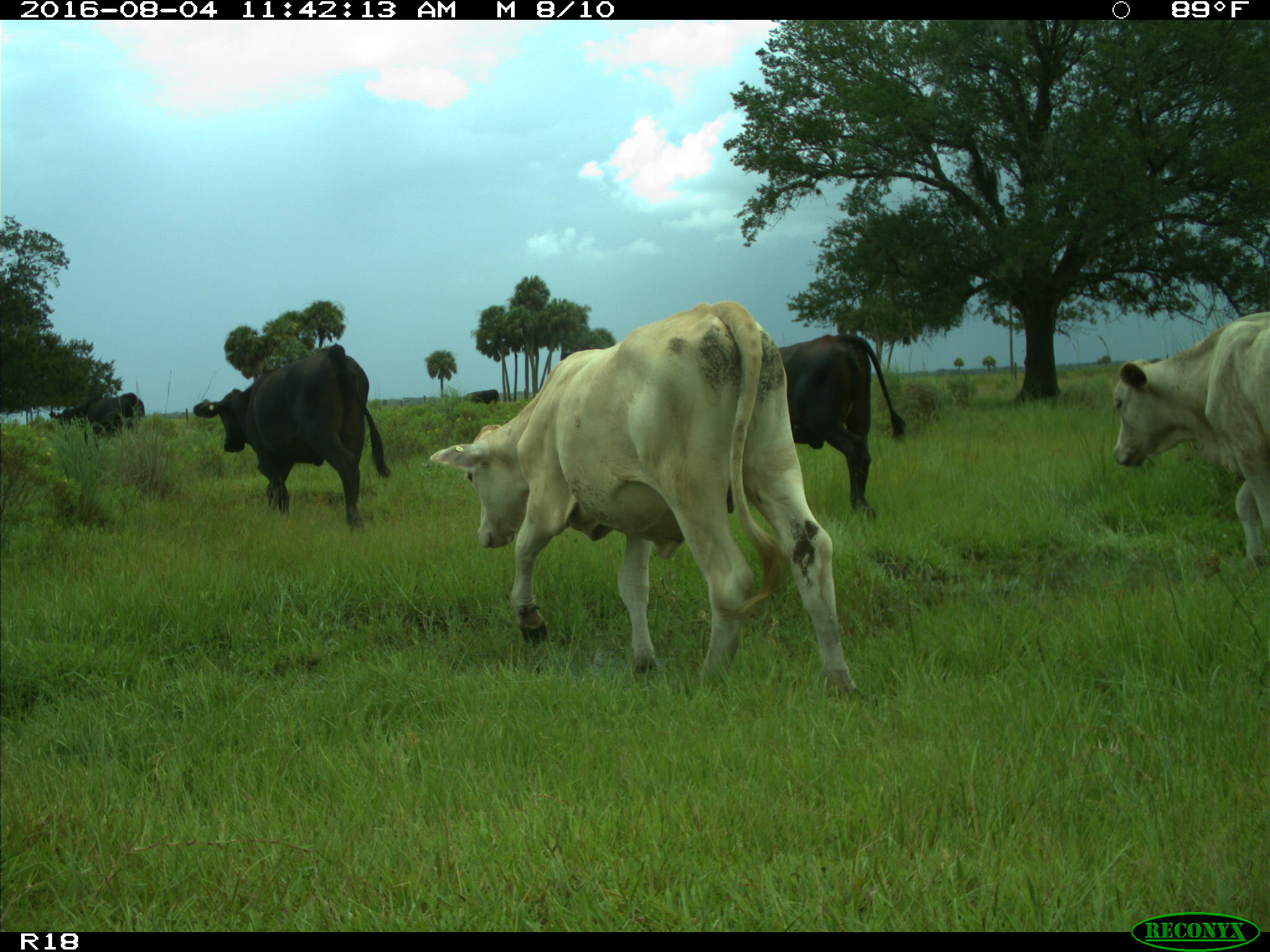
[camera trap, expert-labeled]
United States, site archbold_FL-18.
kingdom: Animalia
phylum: Chordata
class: Mammalia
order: Artiodactyla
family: Bovidae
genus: Bos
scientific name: Bos taurus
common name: domestic cow